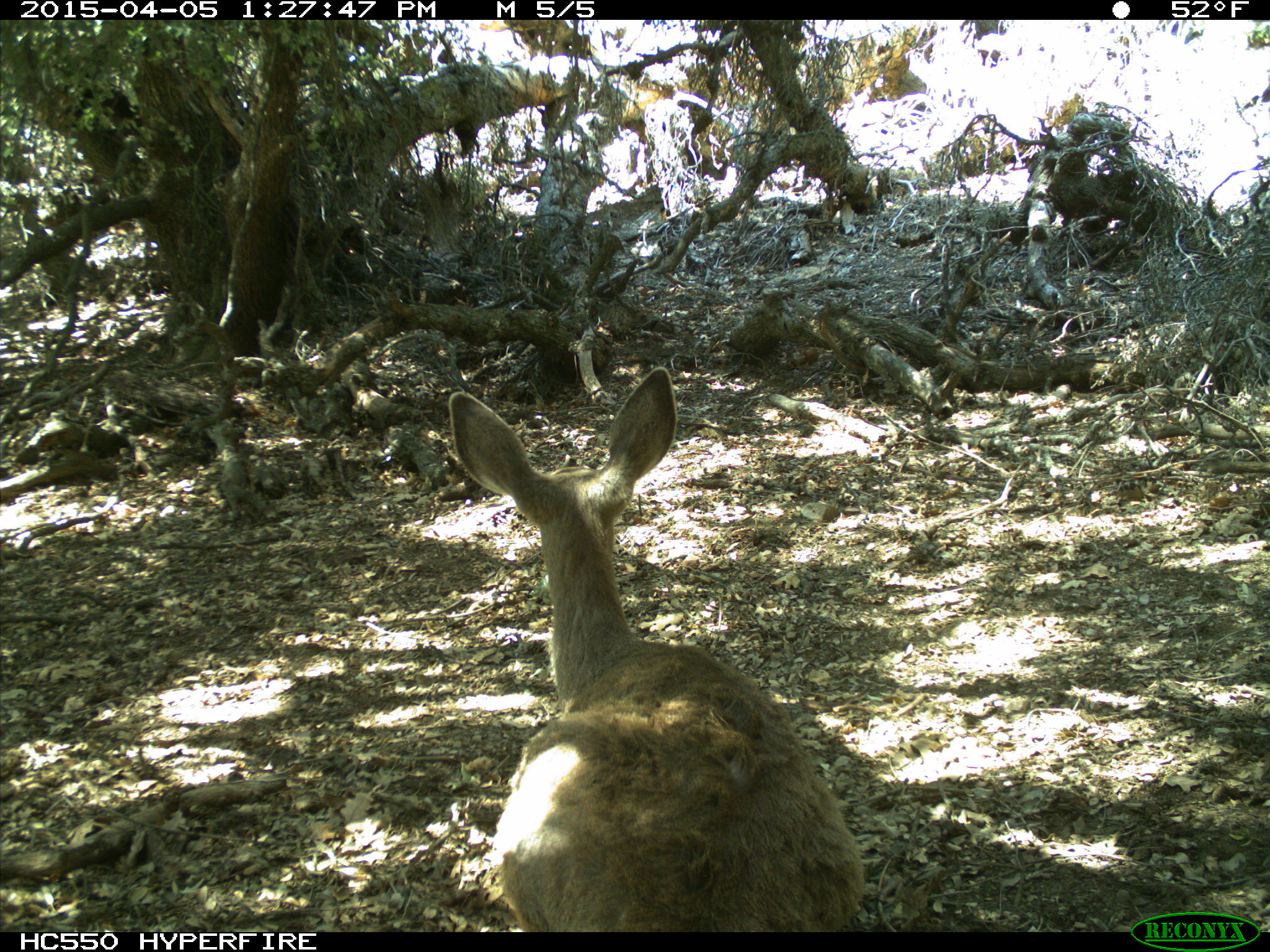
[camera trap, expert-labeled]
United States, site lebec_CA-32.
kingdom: Animalia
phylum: Chordata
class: Mammalia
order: Artiodactyla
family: Cervidae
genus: Odocoileus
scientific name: Odocoileus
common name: deer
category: unidentified deer